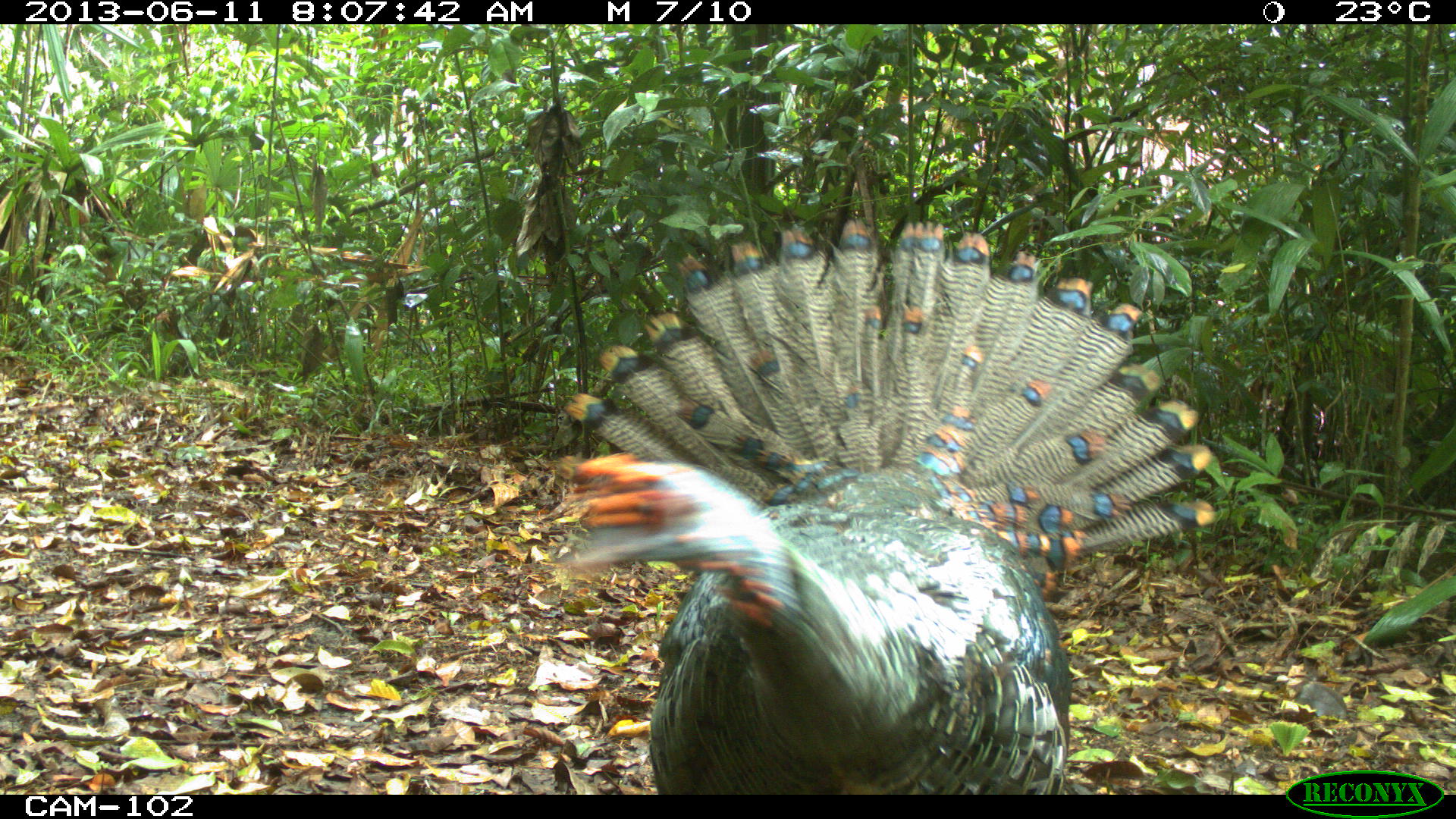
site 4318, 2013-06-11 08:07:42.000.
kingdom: Animalia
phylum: Chordata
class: Aves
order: Galliformes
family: Phasianidae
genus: Meleagris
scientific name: Meleagris ocellata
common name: ocellated turkey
Meleagris ocellata (ocellated turkey), count 1, sex male.